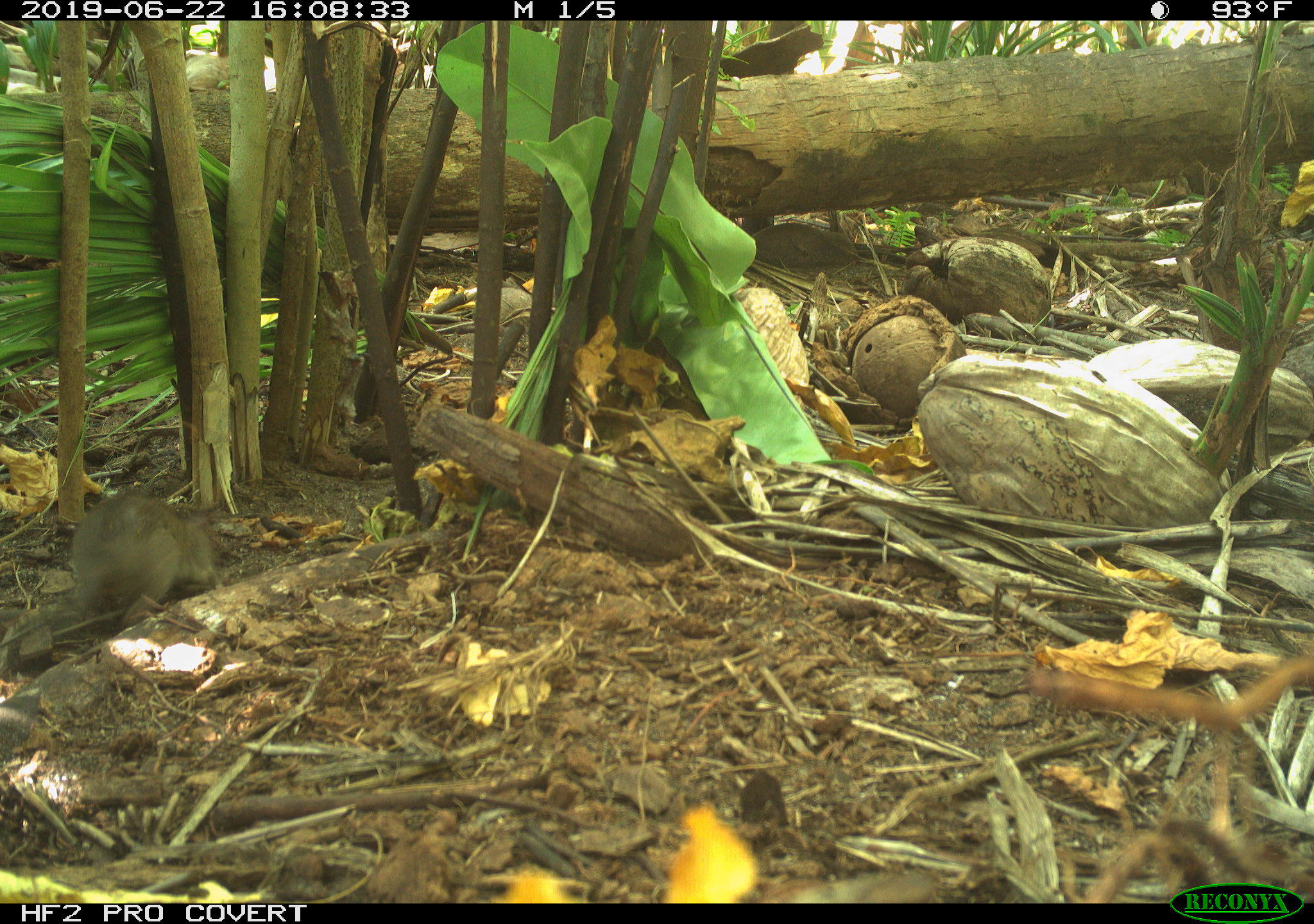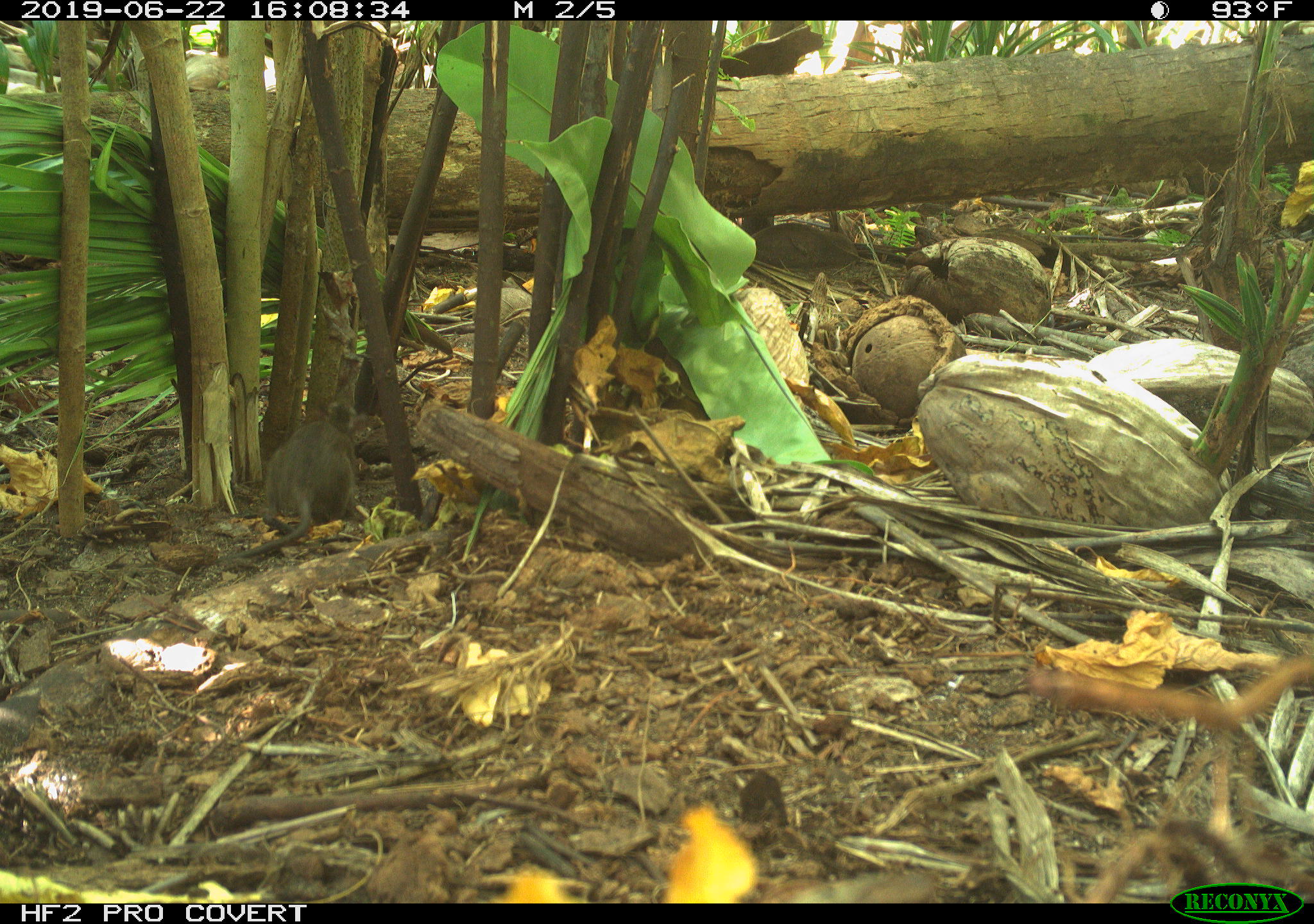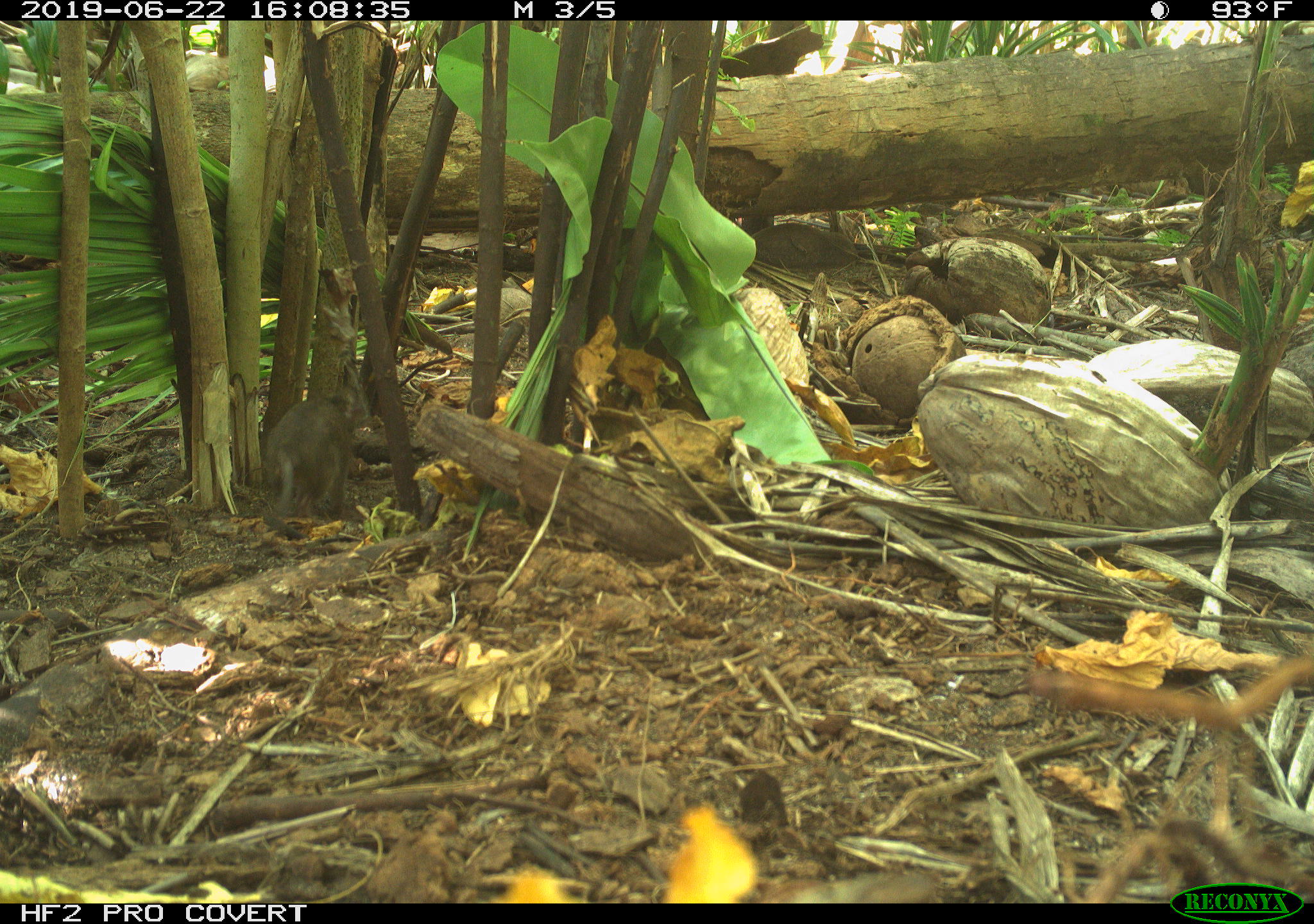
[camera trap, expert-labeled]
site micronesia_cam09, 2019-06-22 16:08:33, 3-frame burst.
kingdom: Animalia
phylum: Chordata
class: Mammalia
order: Rodentia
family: Muridae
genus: Rattus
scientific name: Rattus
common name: rat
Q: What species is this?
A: Rat (Rattus).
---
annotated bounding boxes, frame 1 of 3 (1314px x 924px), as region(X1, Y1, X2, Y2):
rat: region(0, 488, 225, 667)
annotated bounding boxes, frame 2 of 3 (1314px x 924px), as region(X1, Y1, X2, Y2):
rat: region(211, 398, 377, 571)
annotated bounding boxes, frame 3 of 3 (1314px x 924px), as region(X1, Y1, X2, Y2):
rat: region(261, 385, 358, 526)